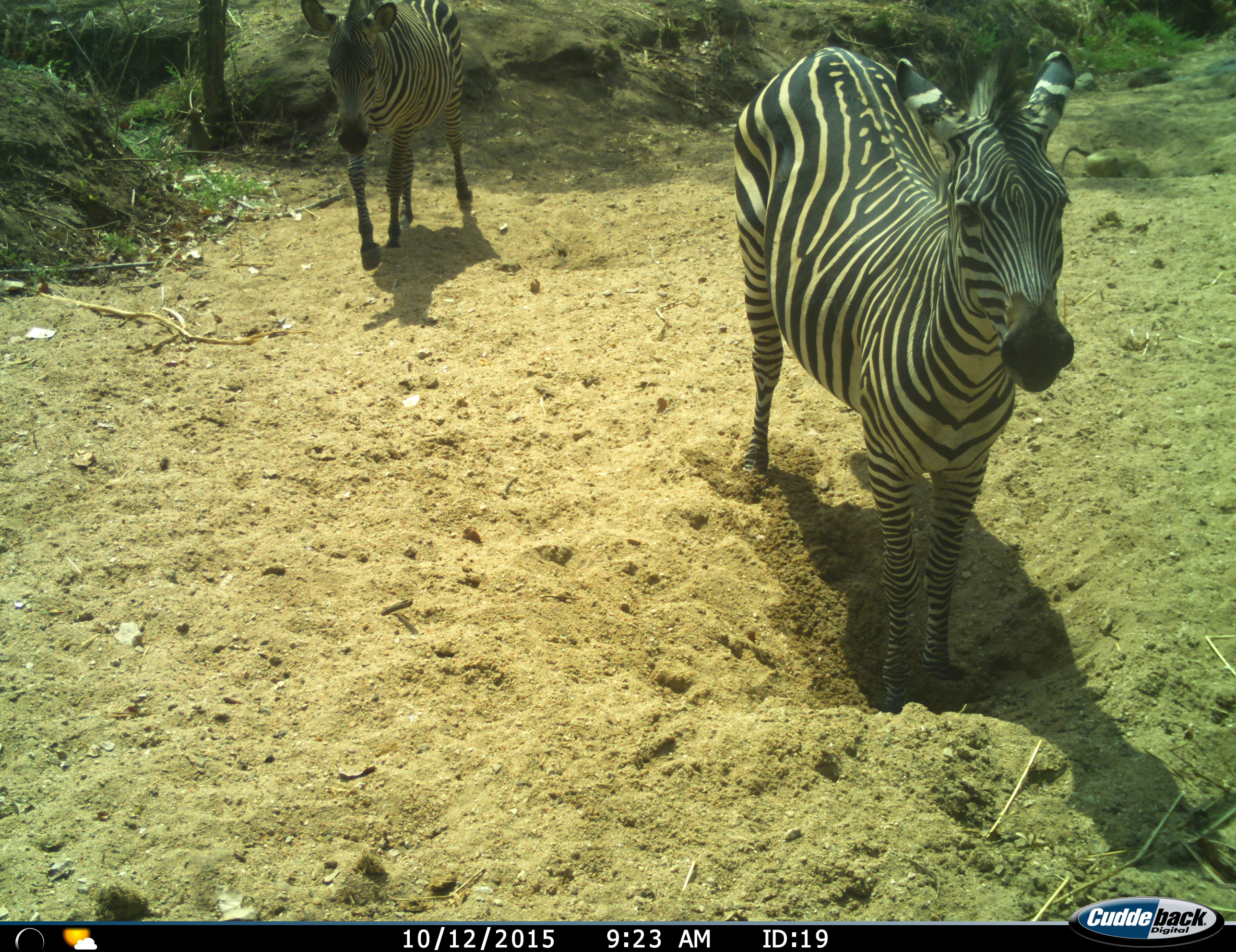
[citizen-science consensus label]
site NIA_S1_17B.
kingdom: Animalia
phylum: Chordata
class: Mammalia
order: Perissodactyla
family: Equidae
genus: Equus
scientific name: Equus quagga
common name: plains zebra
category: zebraplains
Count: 2.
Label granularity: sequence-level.